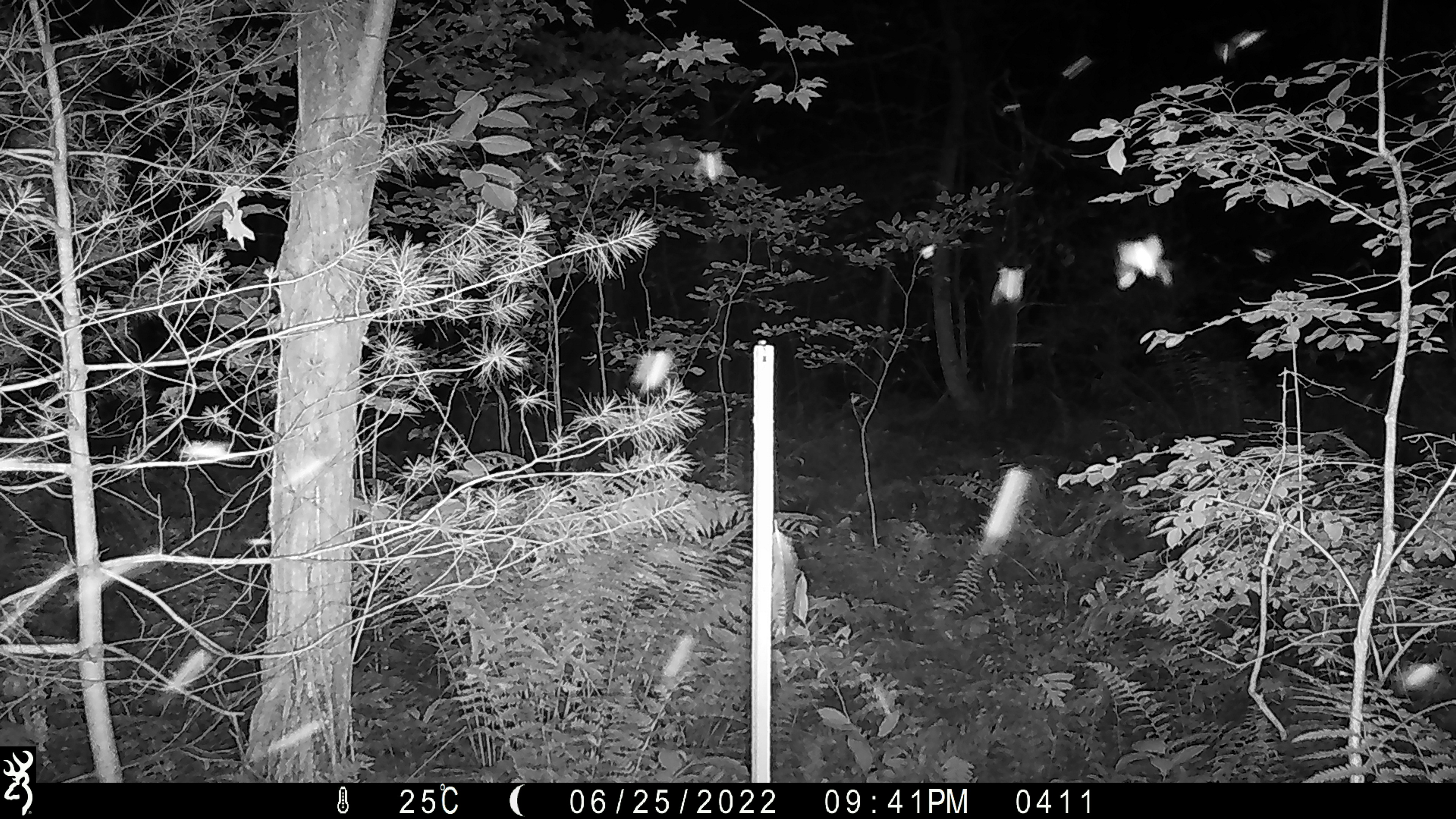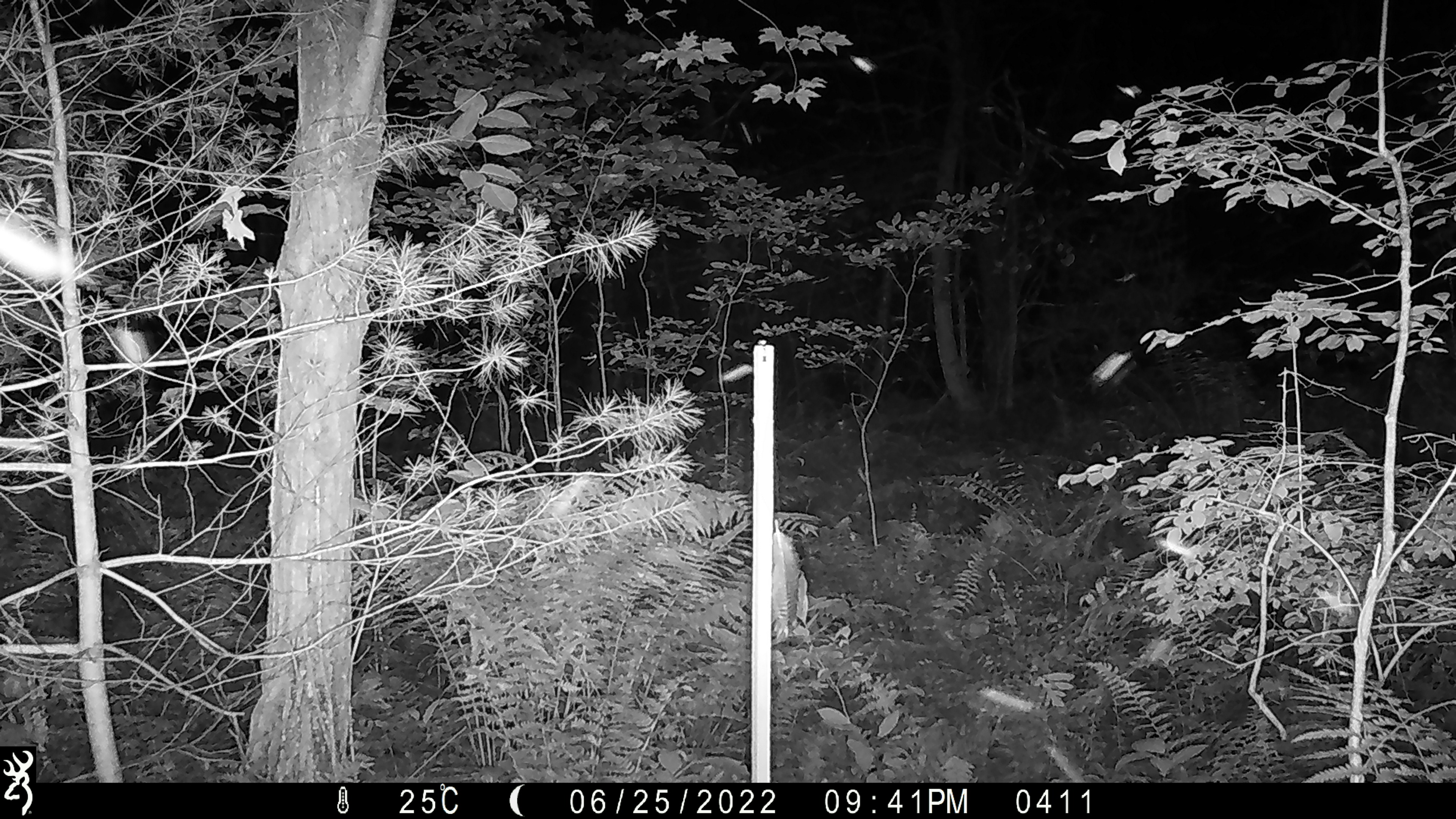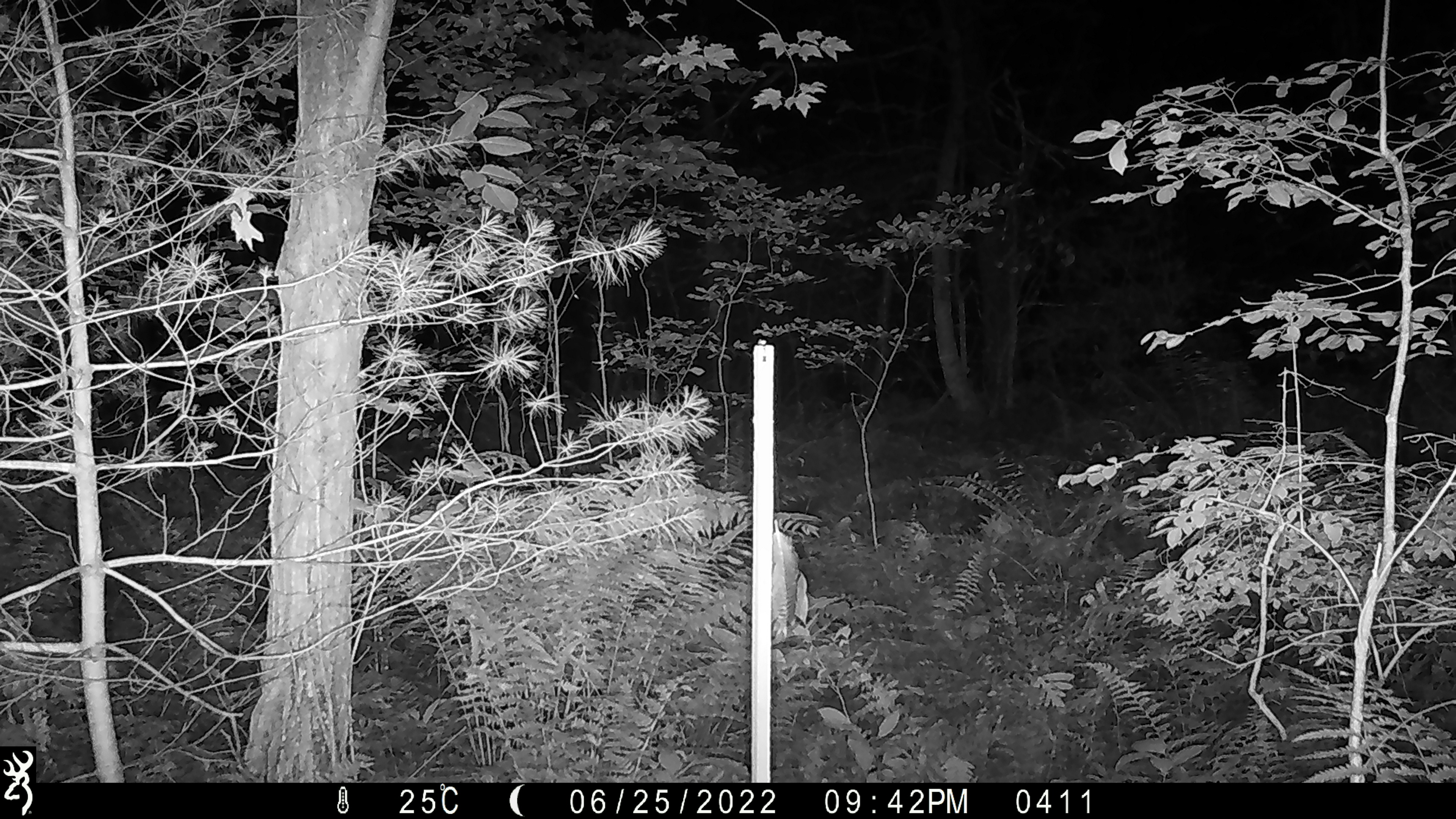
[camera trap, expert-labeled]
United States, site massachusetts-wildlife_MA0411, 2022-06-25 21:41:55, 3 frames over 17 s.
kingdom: Animalia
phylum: Arthropoda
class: Insecta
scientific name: Insecta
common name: insect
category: insect sp.